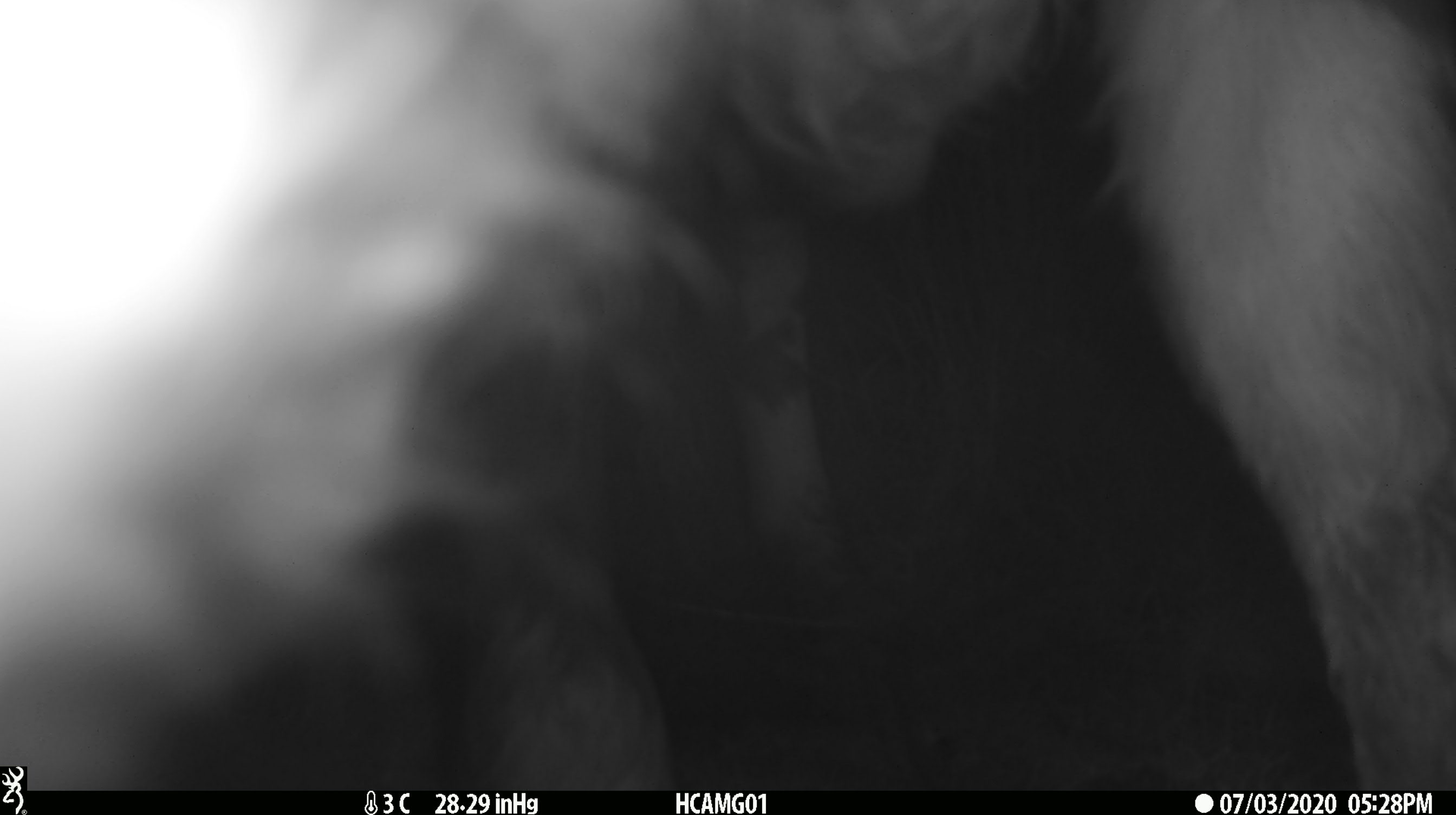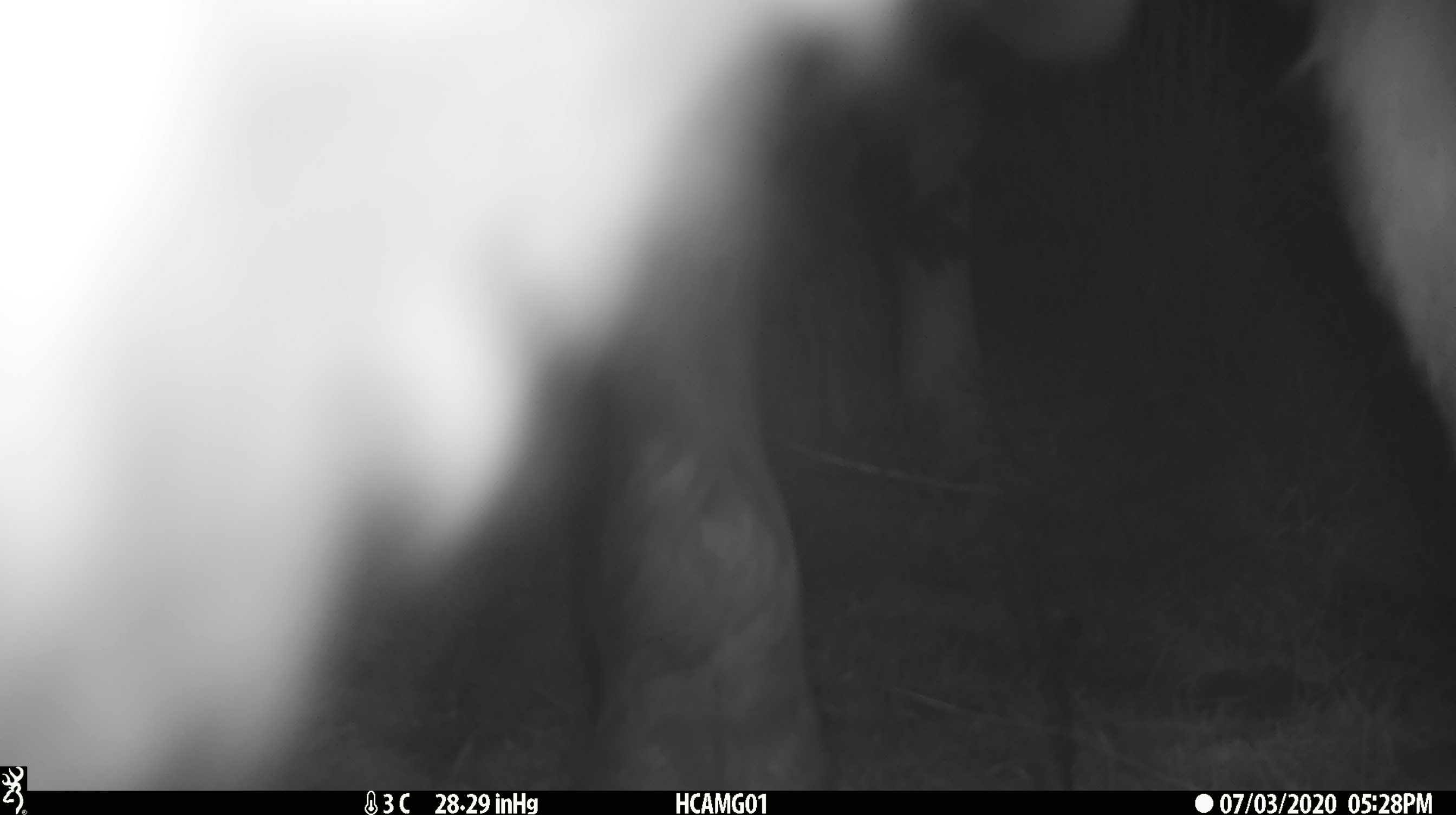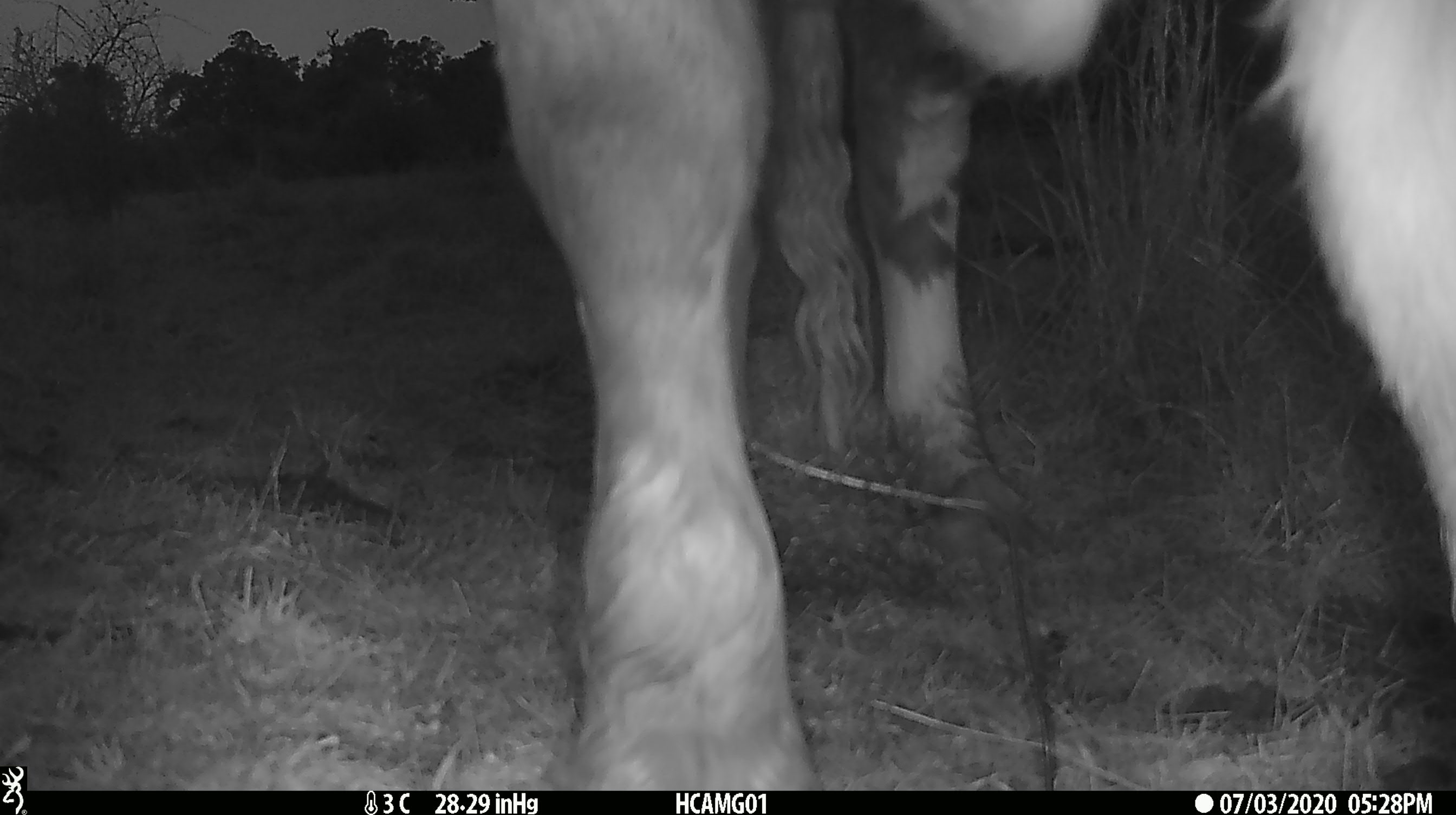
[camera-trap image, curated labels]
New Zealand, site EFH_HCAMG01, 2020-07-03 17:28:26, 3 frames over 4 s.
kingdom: Animalia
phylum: Chordata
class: Mammalia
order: Artiodactyla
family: Bovidae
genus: Bos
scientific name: Bos taurus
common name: domestic cow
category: cow